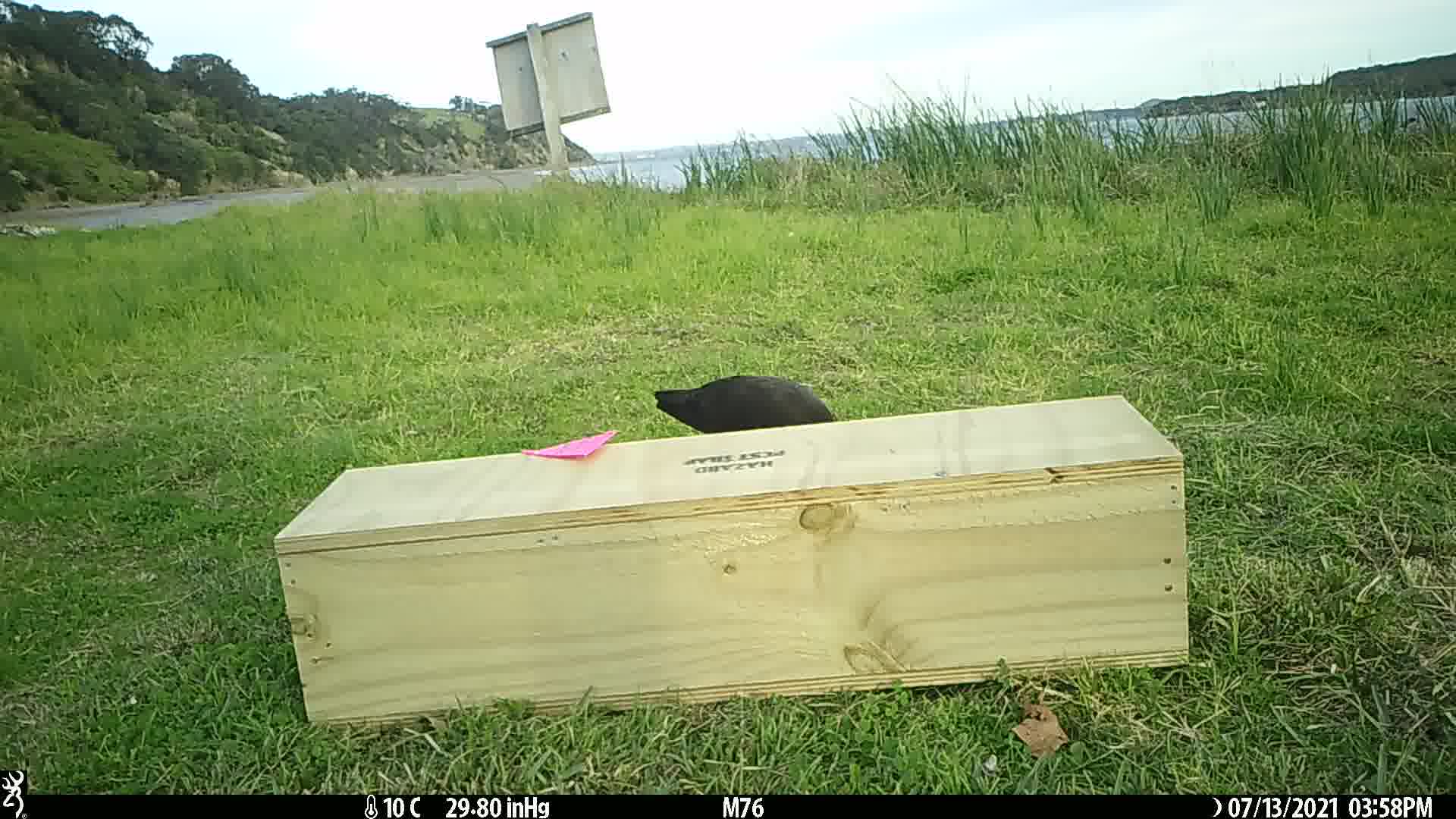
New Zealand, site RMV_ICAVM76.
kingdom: Animalia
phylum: Chordata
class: Aves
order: Gruiformes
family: Rallidae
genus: Porphyrio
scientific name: Porphyrio melanotus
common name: australasian swamphen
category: pukeko